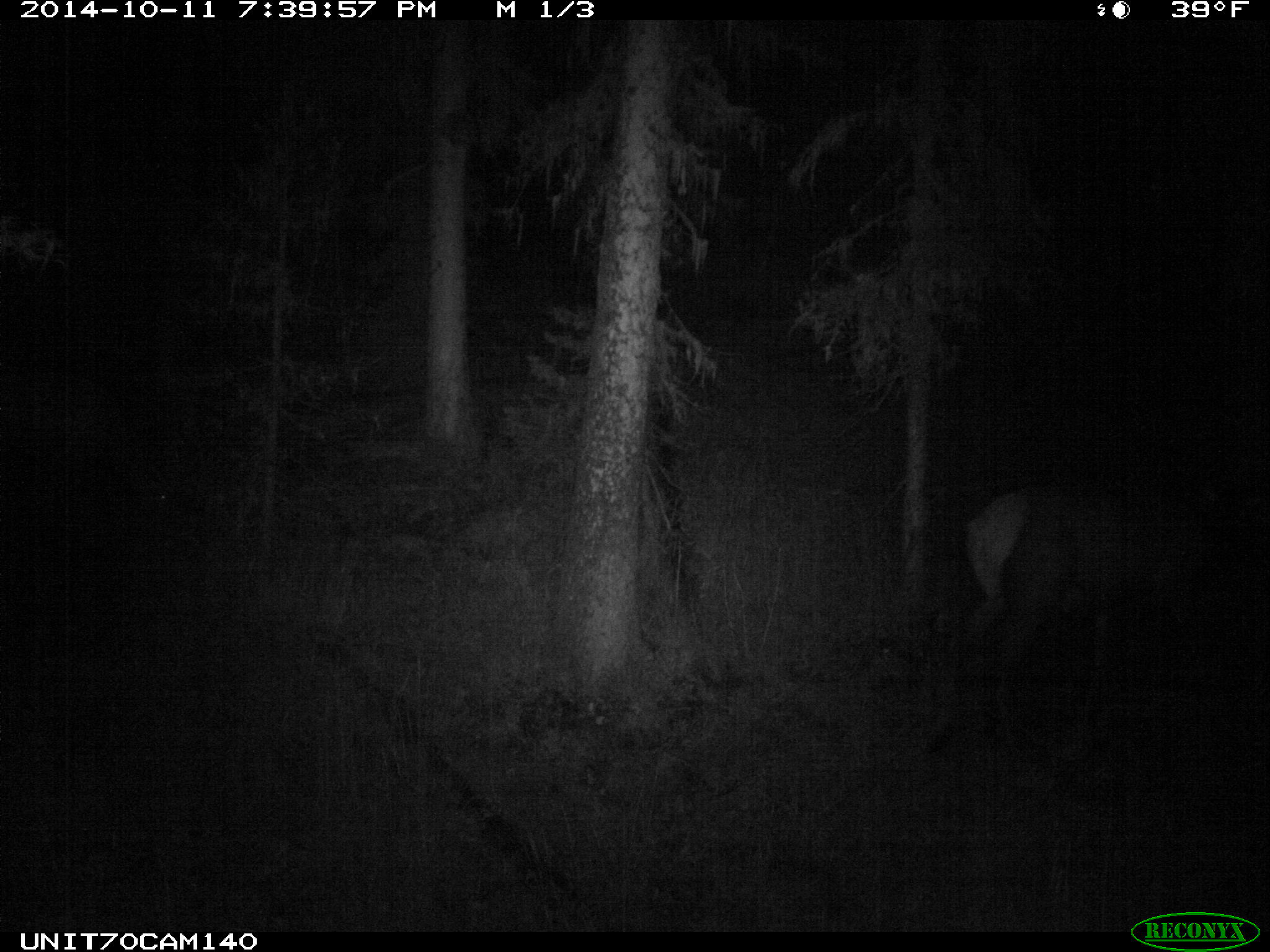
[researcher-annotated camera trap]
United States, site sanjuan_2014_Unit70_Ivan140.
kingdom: Animalia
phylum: Chordata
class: Mammalia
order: Artiodactyla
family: Cervidae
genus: Cervus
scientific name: Cervus elaphus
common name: red deer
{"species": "Cervus elaphus (red deer)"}